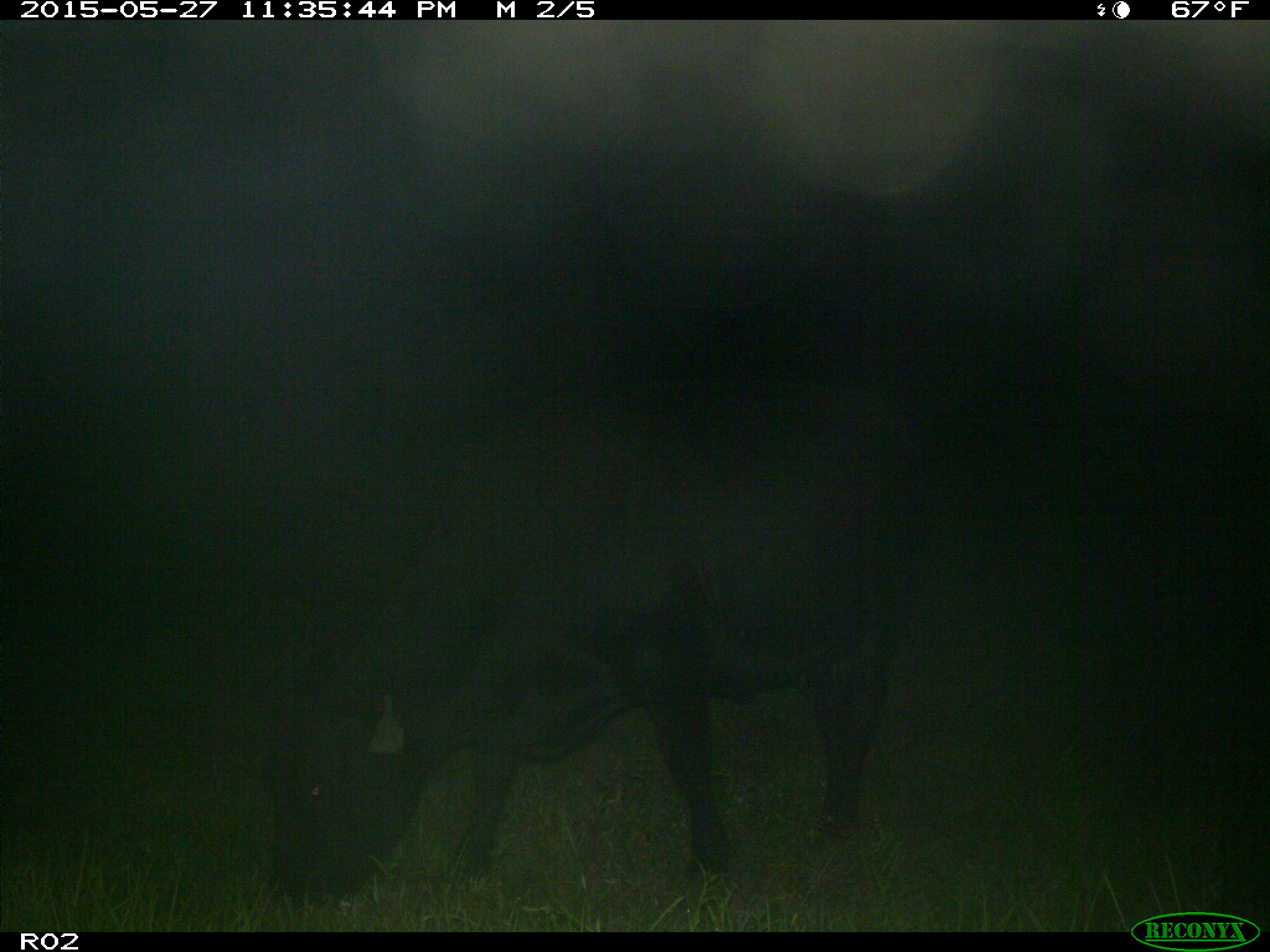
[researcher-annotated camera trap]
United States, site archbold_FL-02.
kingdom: Animalia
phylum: Chordata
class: Mammalia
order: Artiodactyla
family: Bovidae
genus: Bos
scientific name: Bos taurus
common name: domestic cow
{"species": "Bos taurus (domestic cow)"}